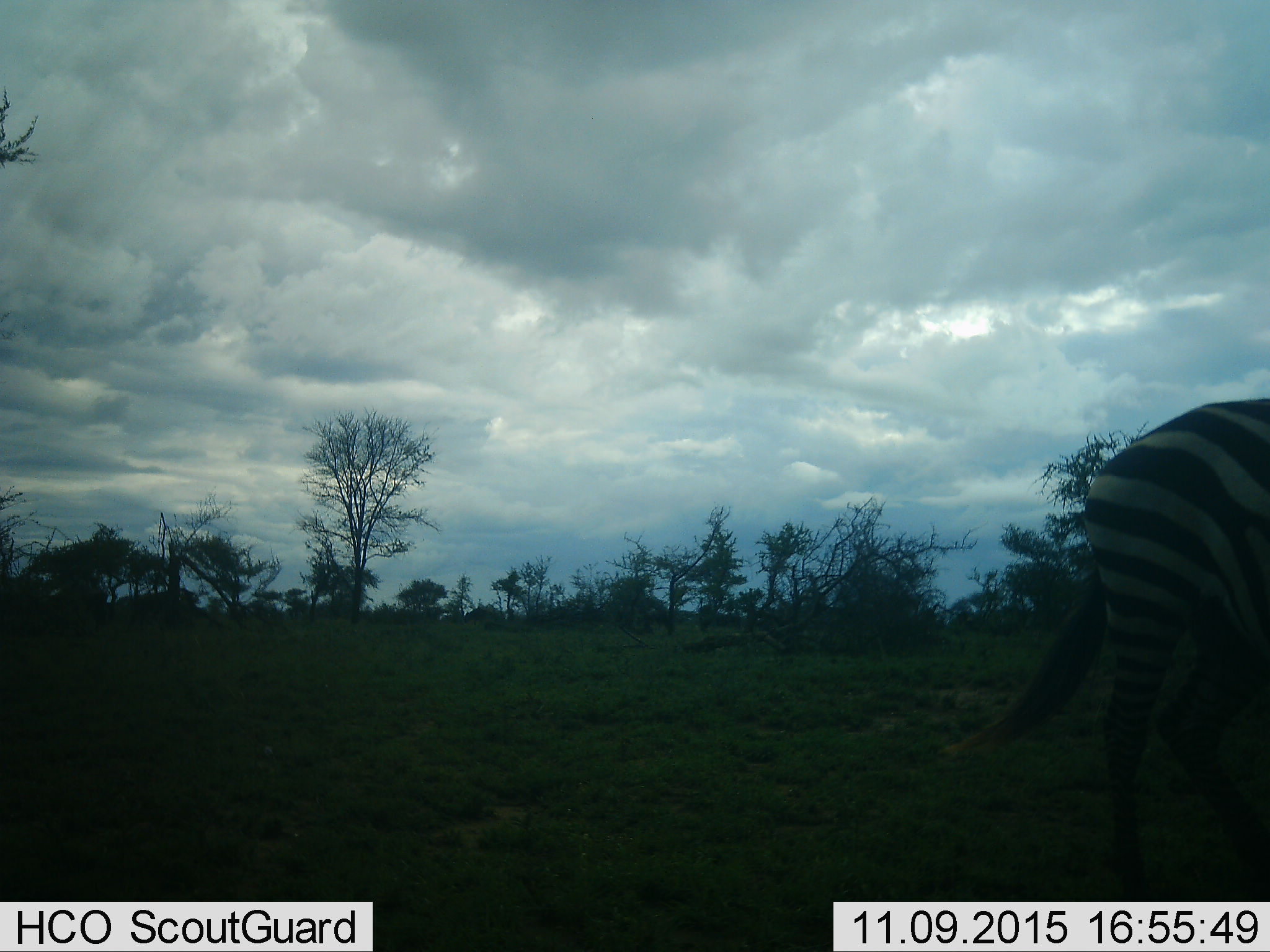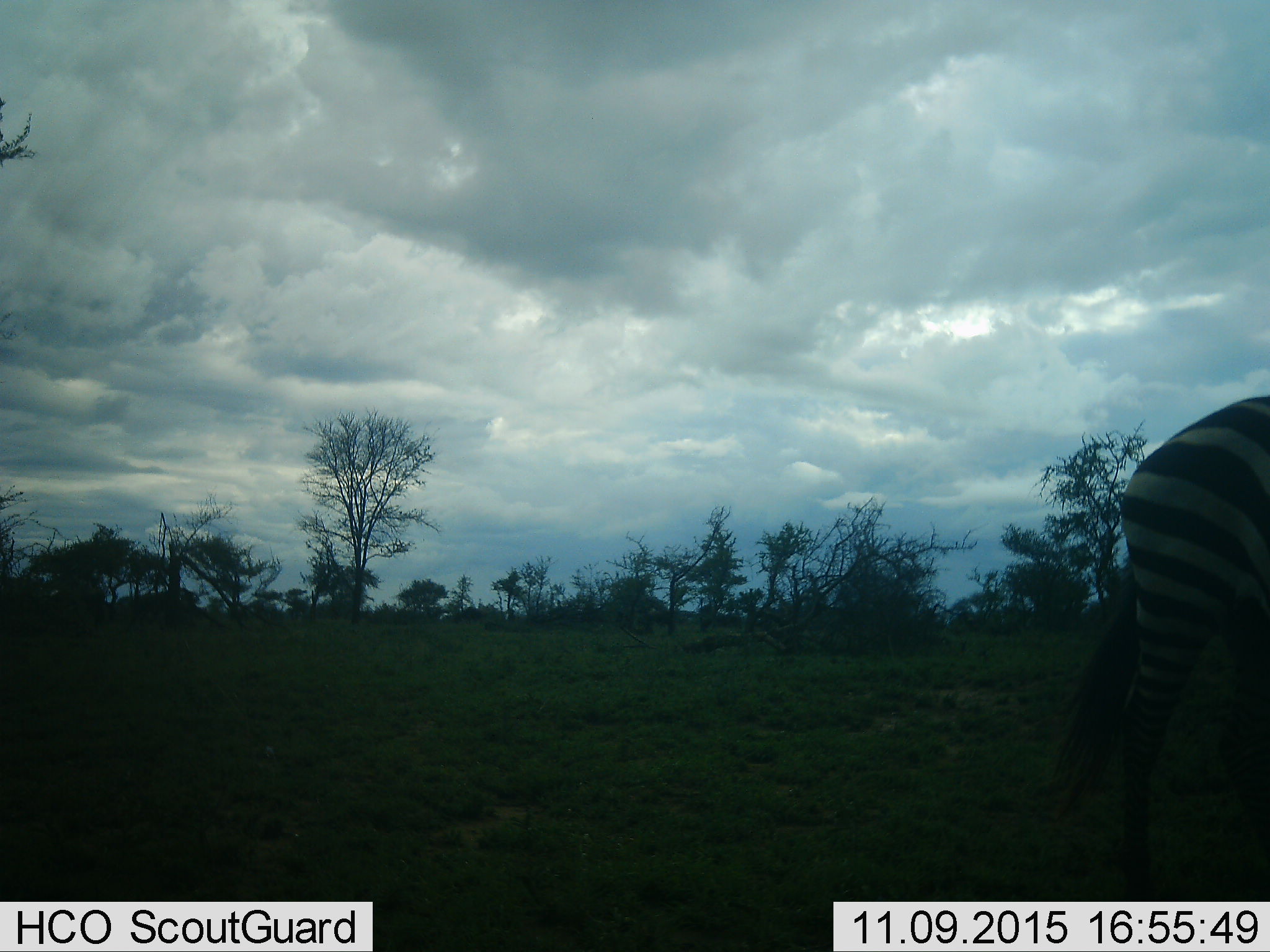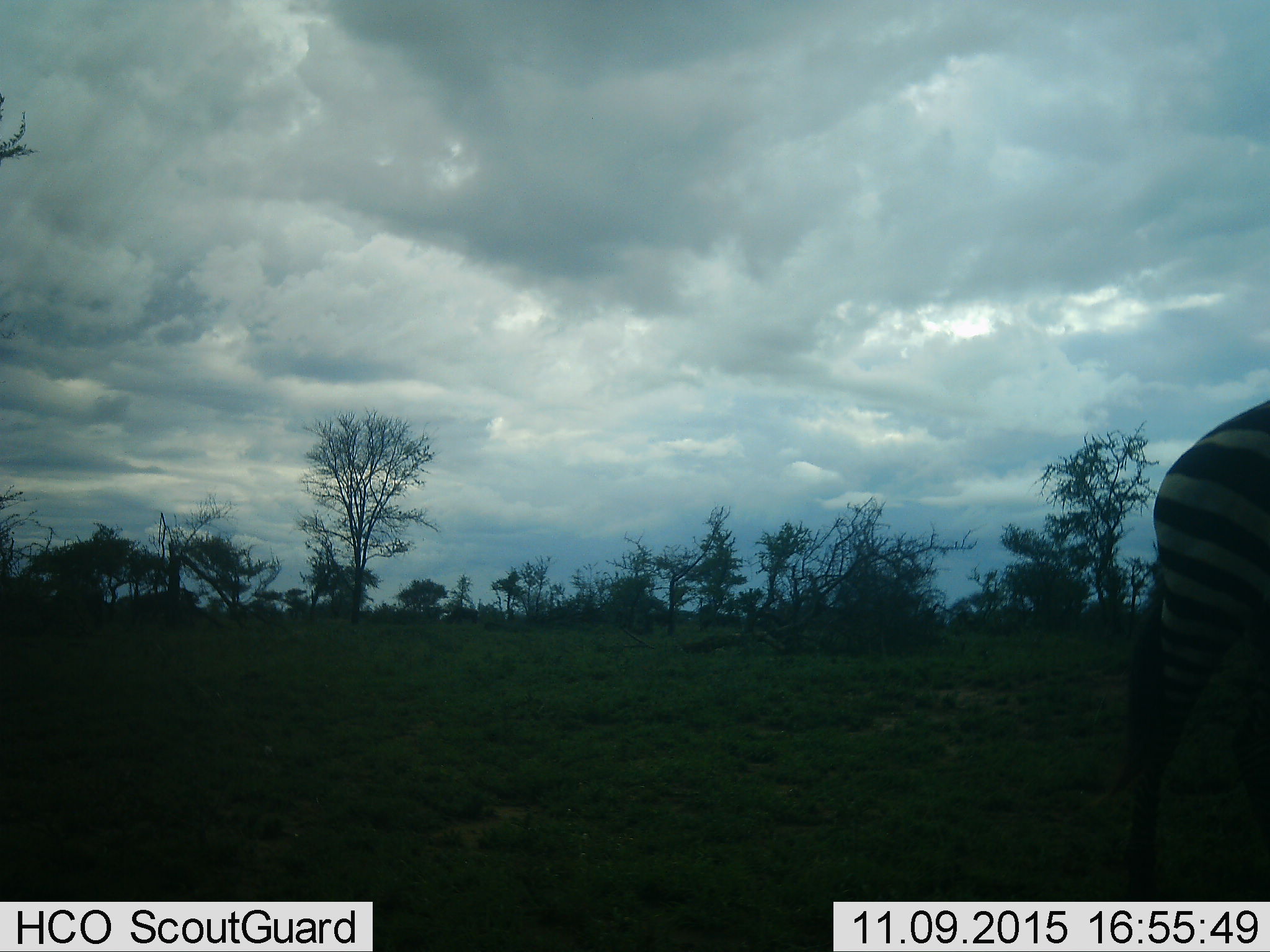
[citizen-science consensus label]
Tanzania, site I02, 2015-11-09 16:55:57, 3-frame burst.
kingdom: Animalia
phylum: Chordata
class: Mammalia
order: Perissodactyla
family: Equidae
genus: Equus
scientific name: Equus quagga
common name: plains zebra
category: zebra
Zebra (plains zebra) (Equus quagga), count 1. Behavior (volunteer vote fractions): standing 11%, resting 0%, moving 89%, interacting 0%. Young present (vote fraction): 0%. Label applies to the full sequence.